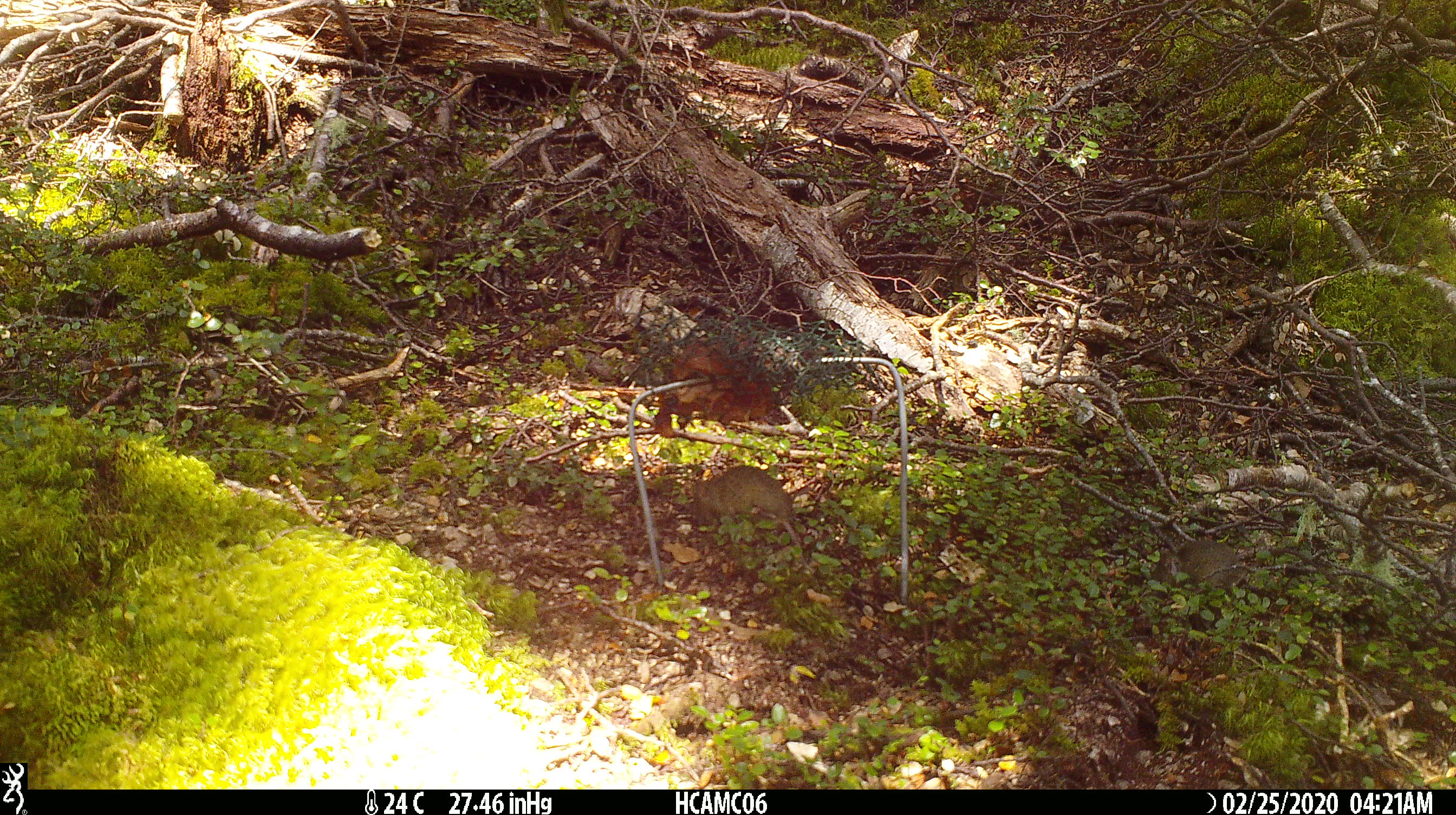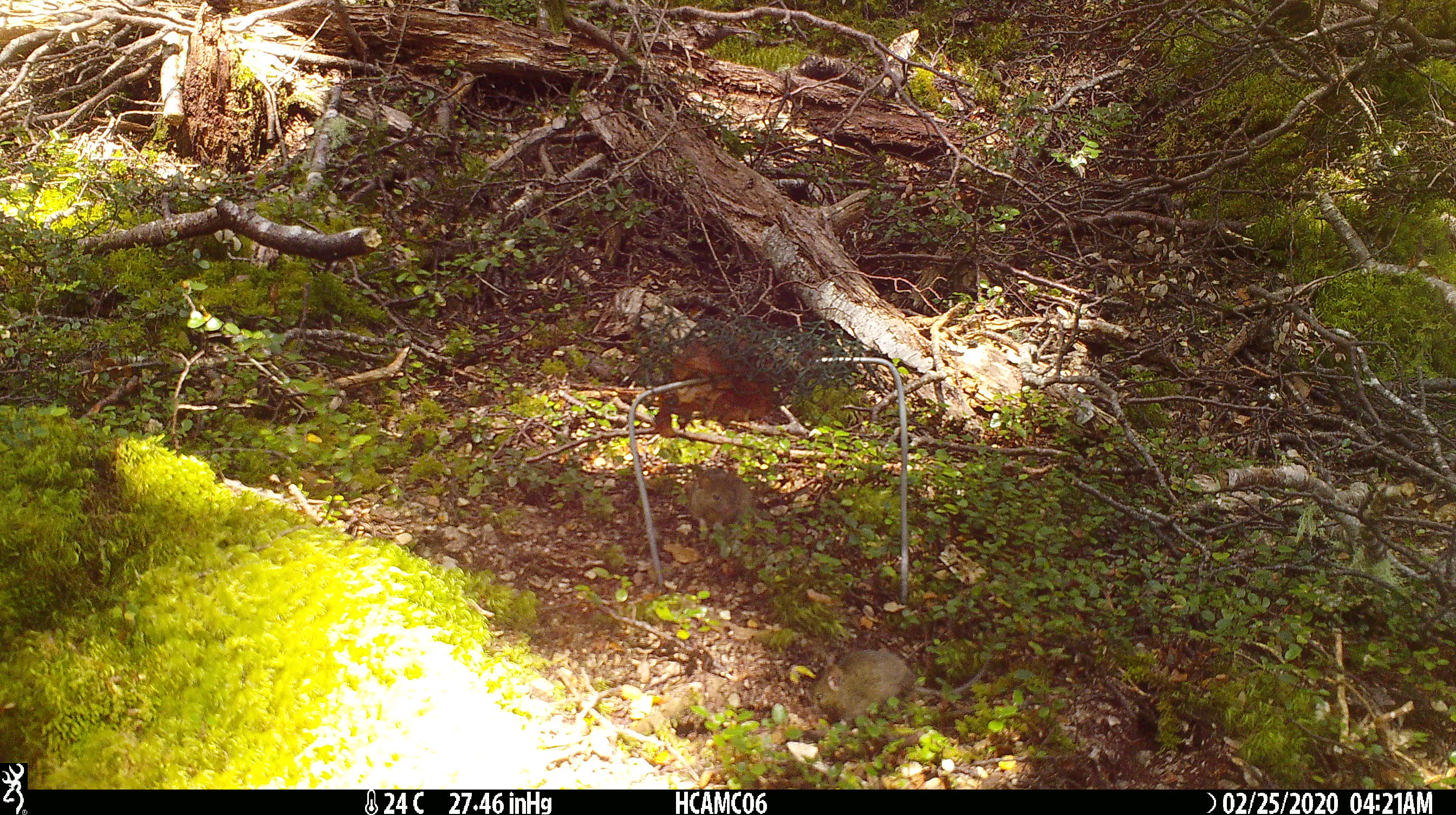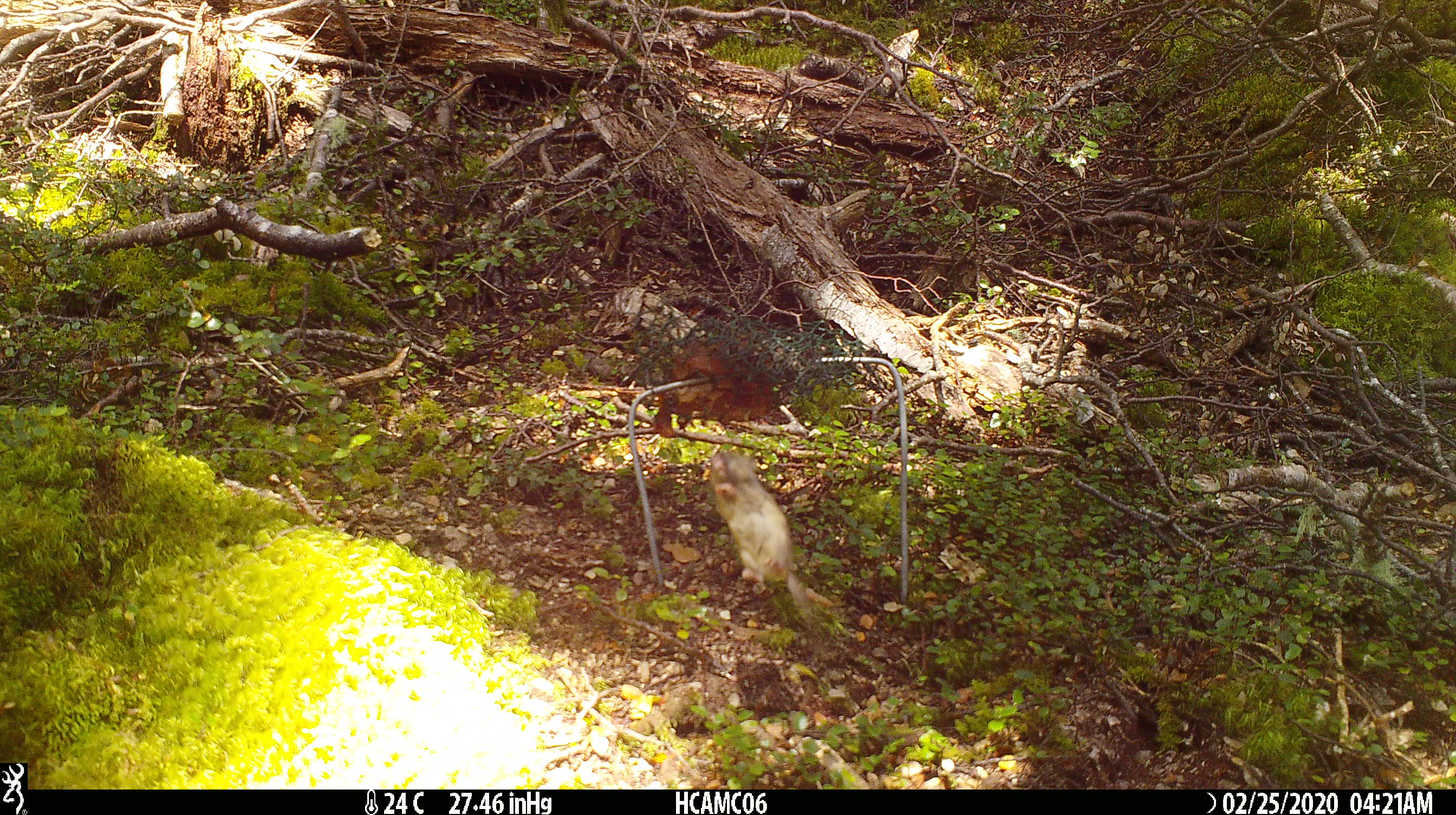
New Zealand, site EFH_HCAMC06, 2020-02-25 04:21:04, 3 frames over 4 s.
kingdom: Animalia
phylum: Chordata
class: Mammalia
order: Rodentia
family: Muridae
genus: Mus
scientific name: Mus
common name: mouse